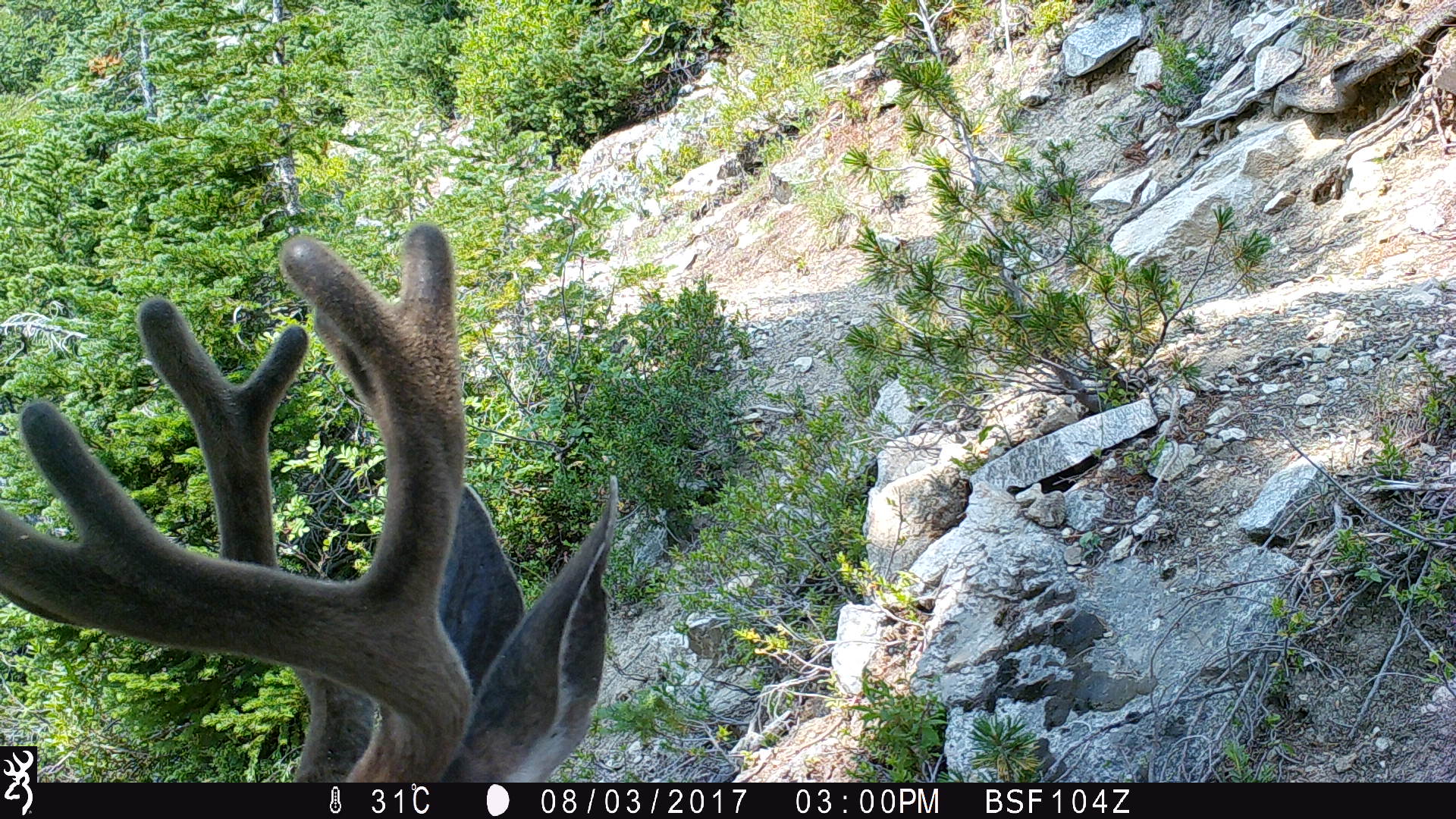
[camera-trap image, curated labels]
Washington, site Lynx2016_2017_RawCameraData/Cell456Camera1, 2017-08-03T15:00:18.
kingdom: Animalia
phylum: Chordata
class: Mammalia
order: Artiodactyla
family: Cervidae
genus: Odocoileus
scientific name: Odocoileus hemionus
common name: mule deer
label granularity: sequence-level